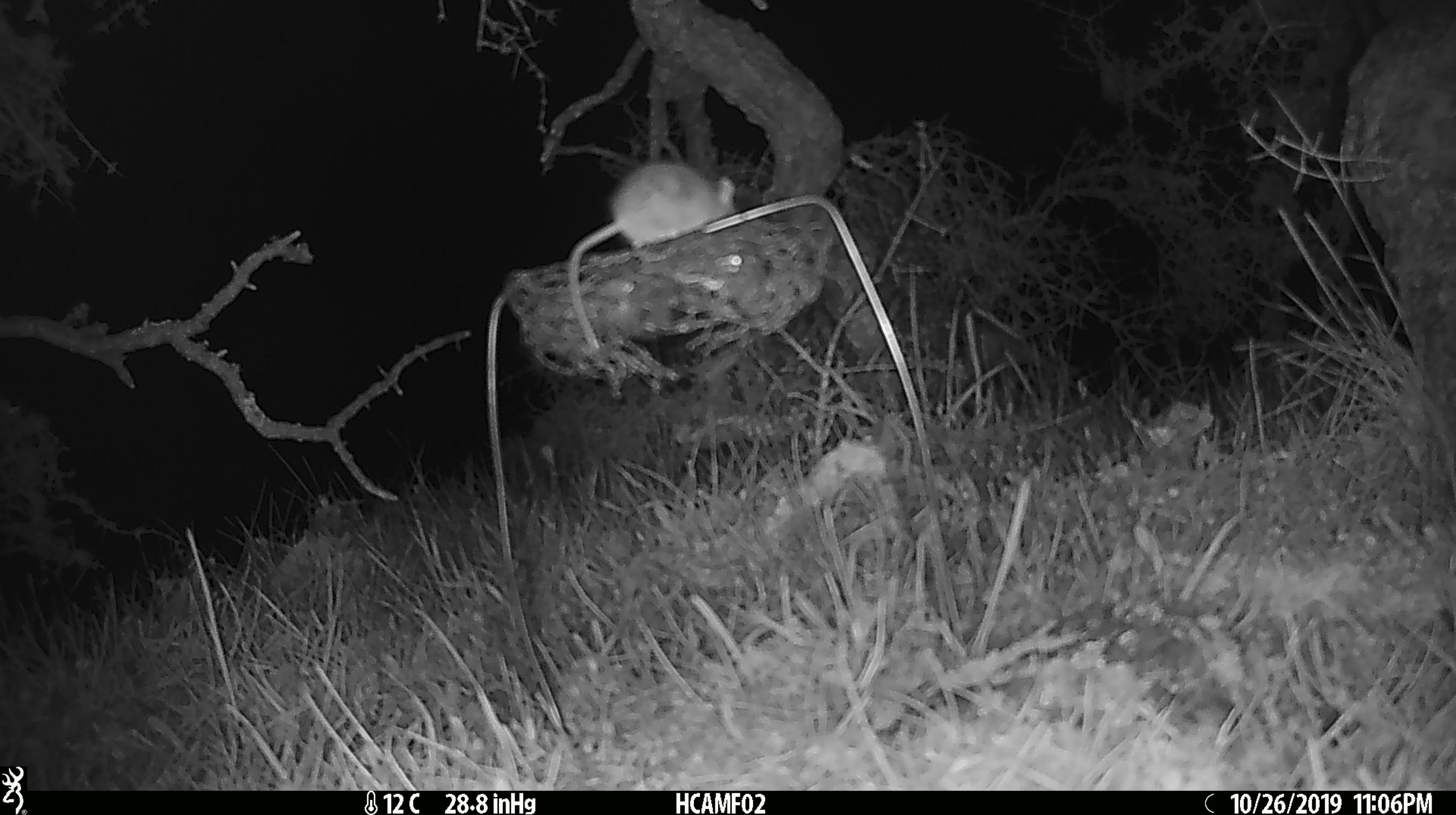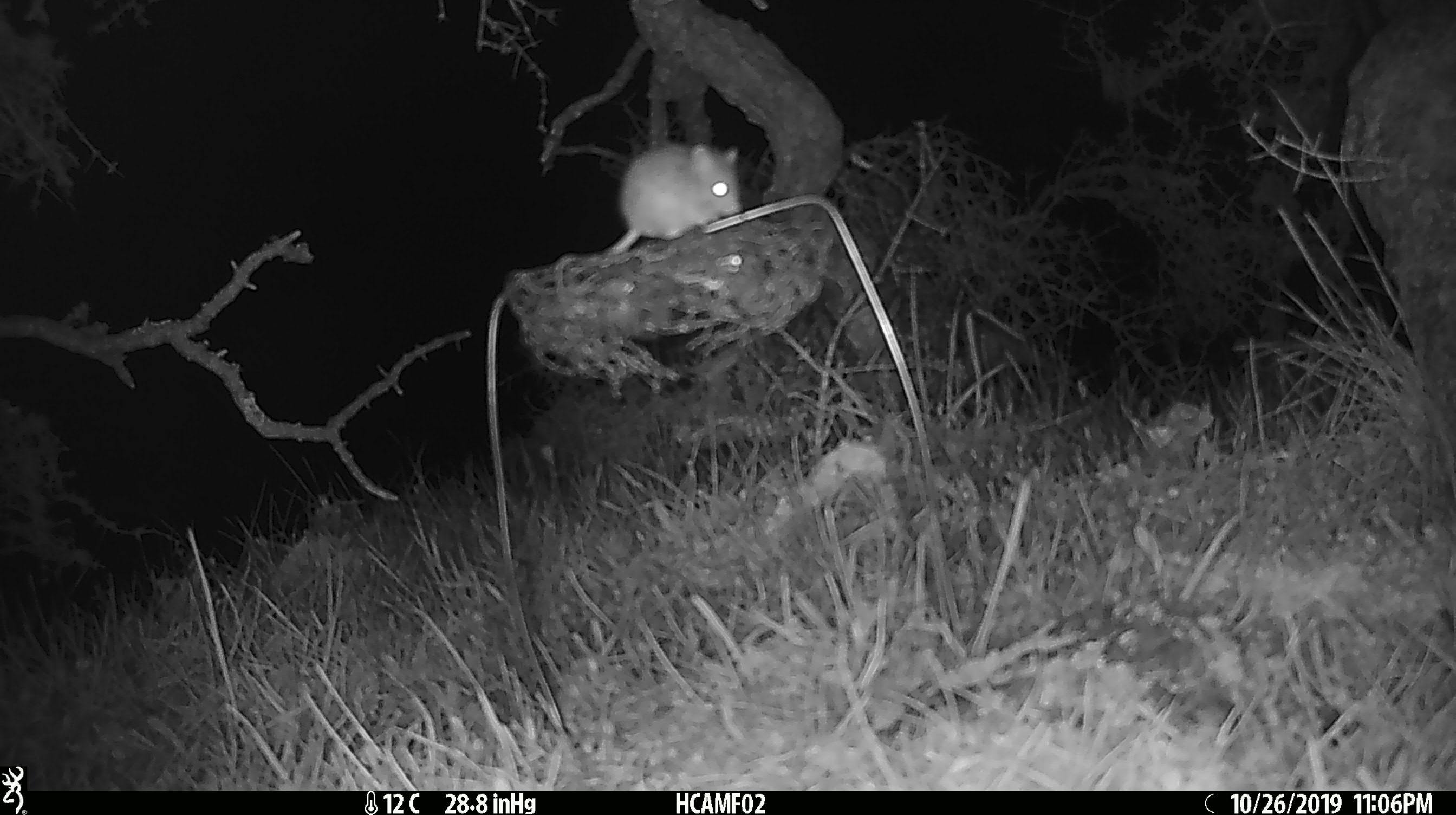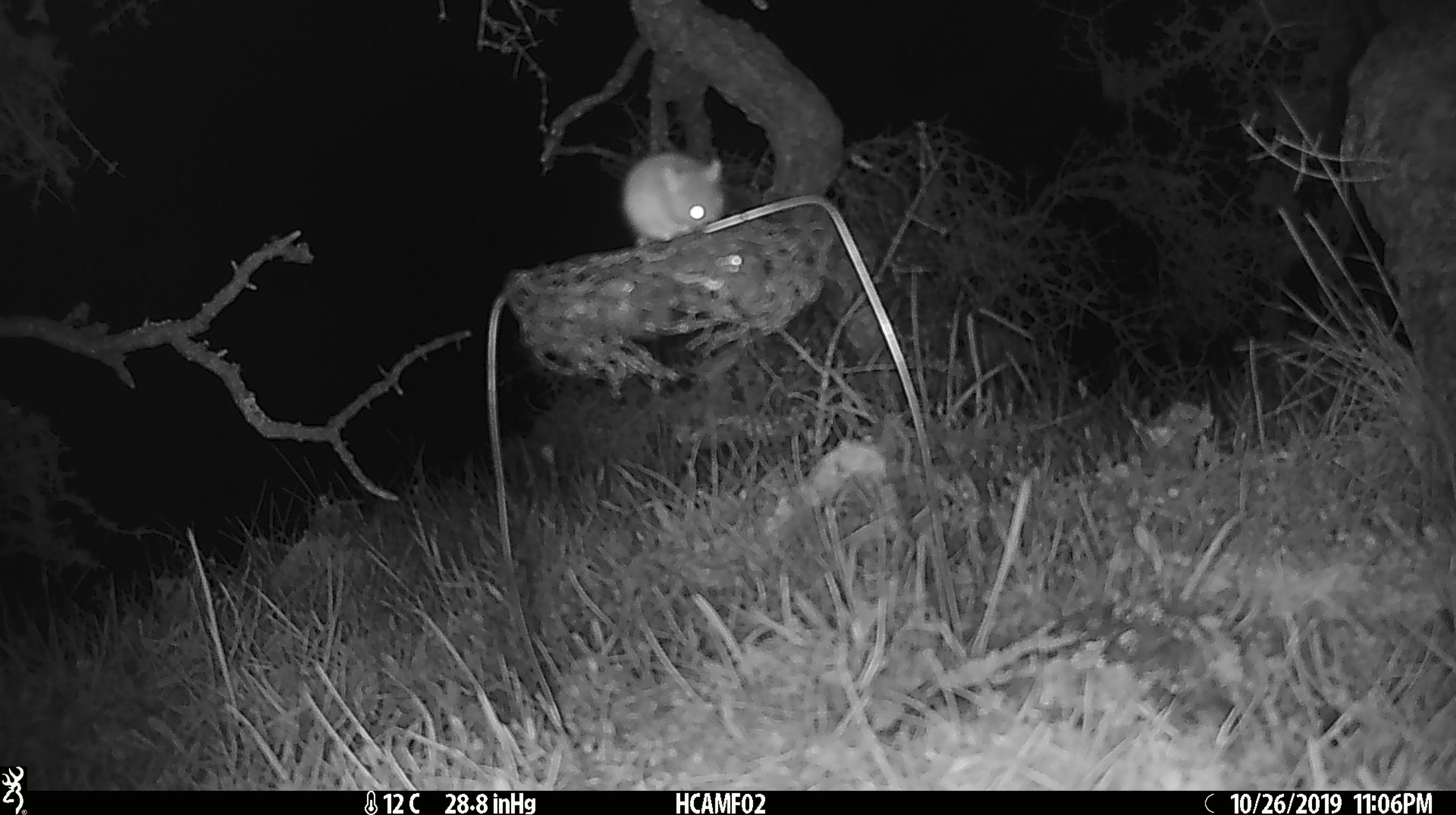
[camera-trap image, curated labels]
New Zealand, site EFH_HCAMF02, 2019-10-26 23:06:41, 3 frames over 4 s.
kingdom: Animalia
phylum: Chordata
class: Mammalia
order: Rodentia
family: Muridae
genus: Mus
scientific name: Mus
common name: mouse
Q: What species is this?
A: Mouse (Mus).